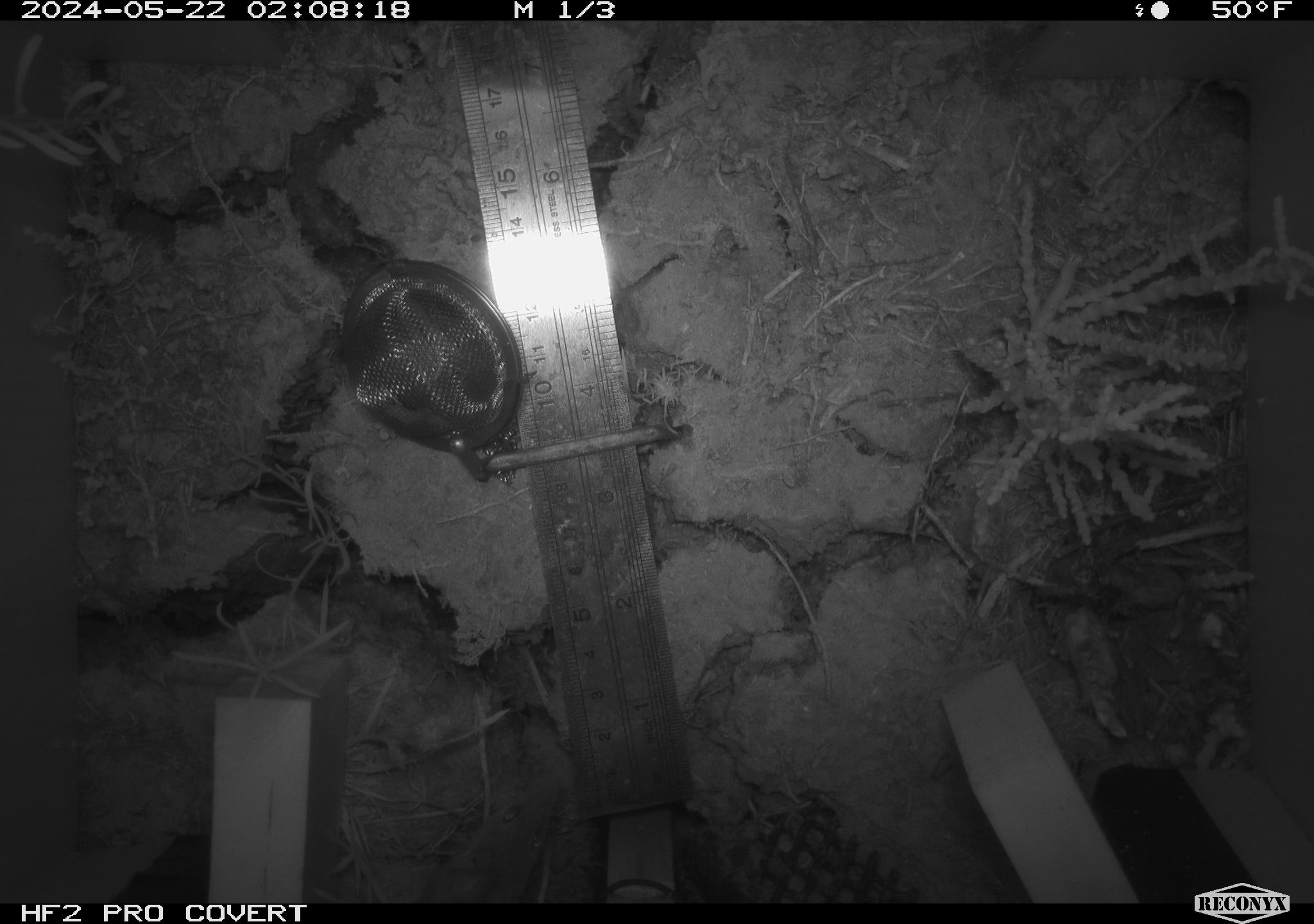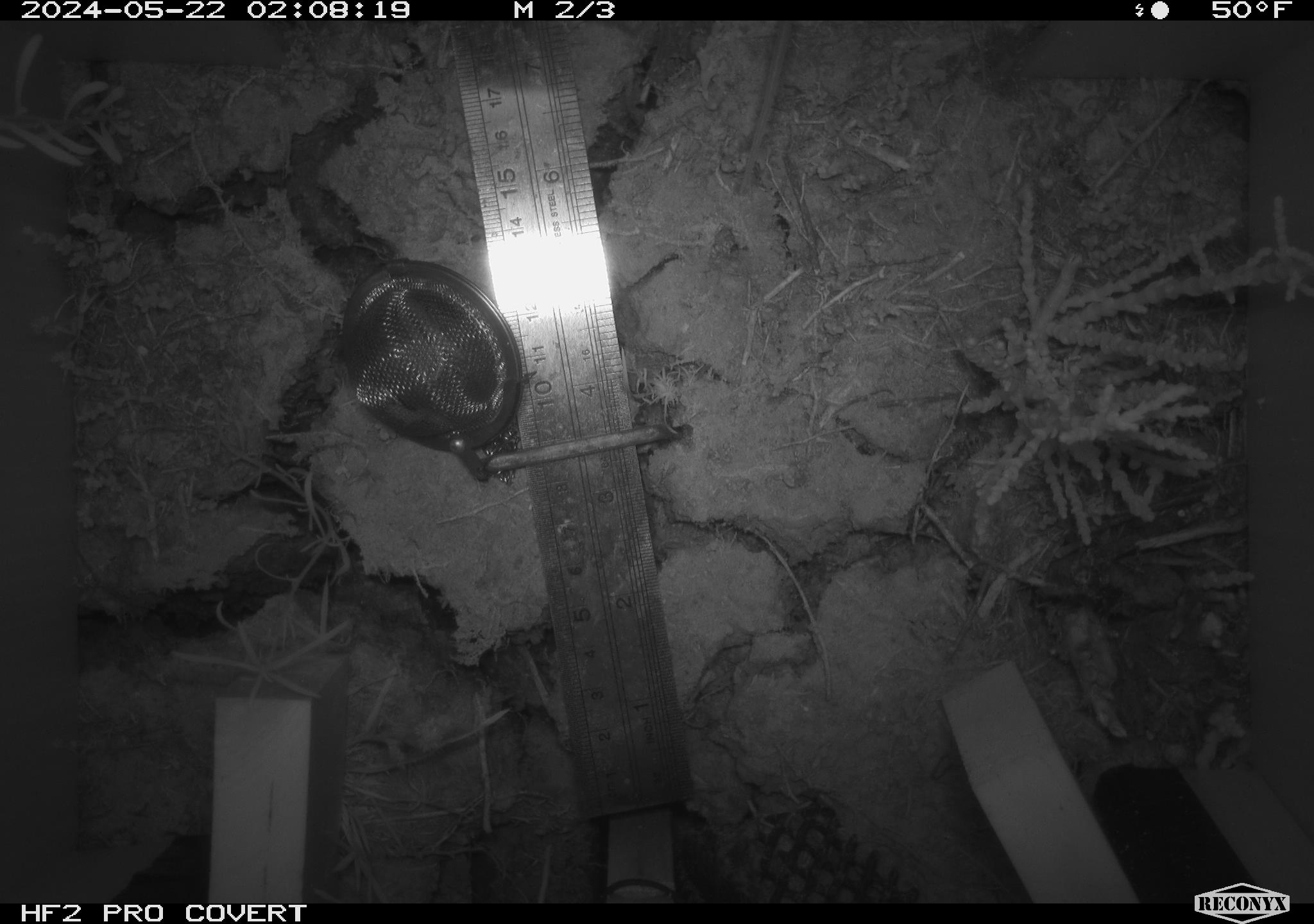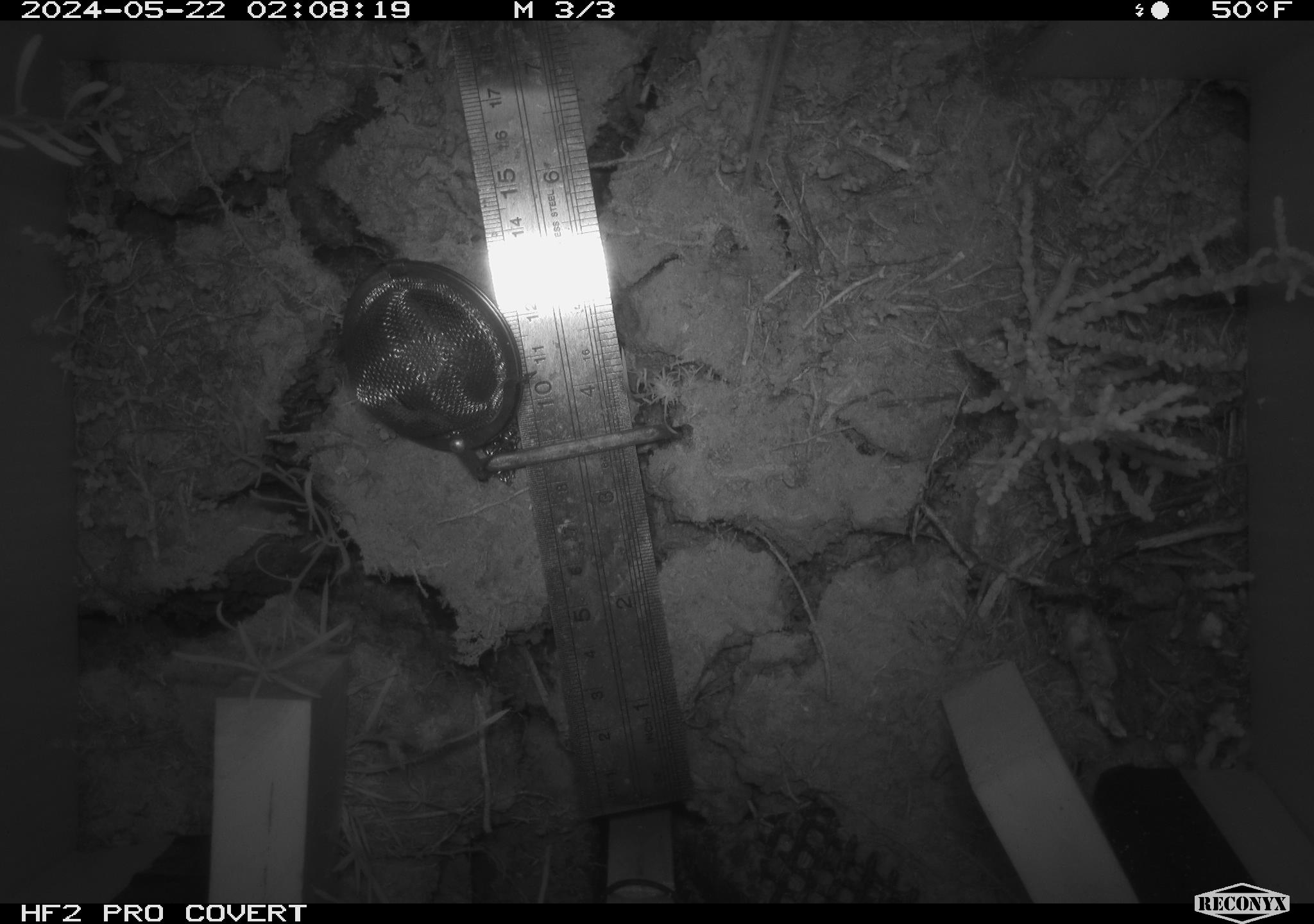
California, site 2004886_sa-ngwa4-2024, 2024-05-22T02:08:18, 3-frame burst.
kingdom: Animalia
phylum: Chordata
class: Mammalia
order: Rodentia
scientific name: Rodentia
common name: mouse species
Mouse species (Rodentia).